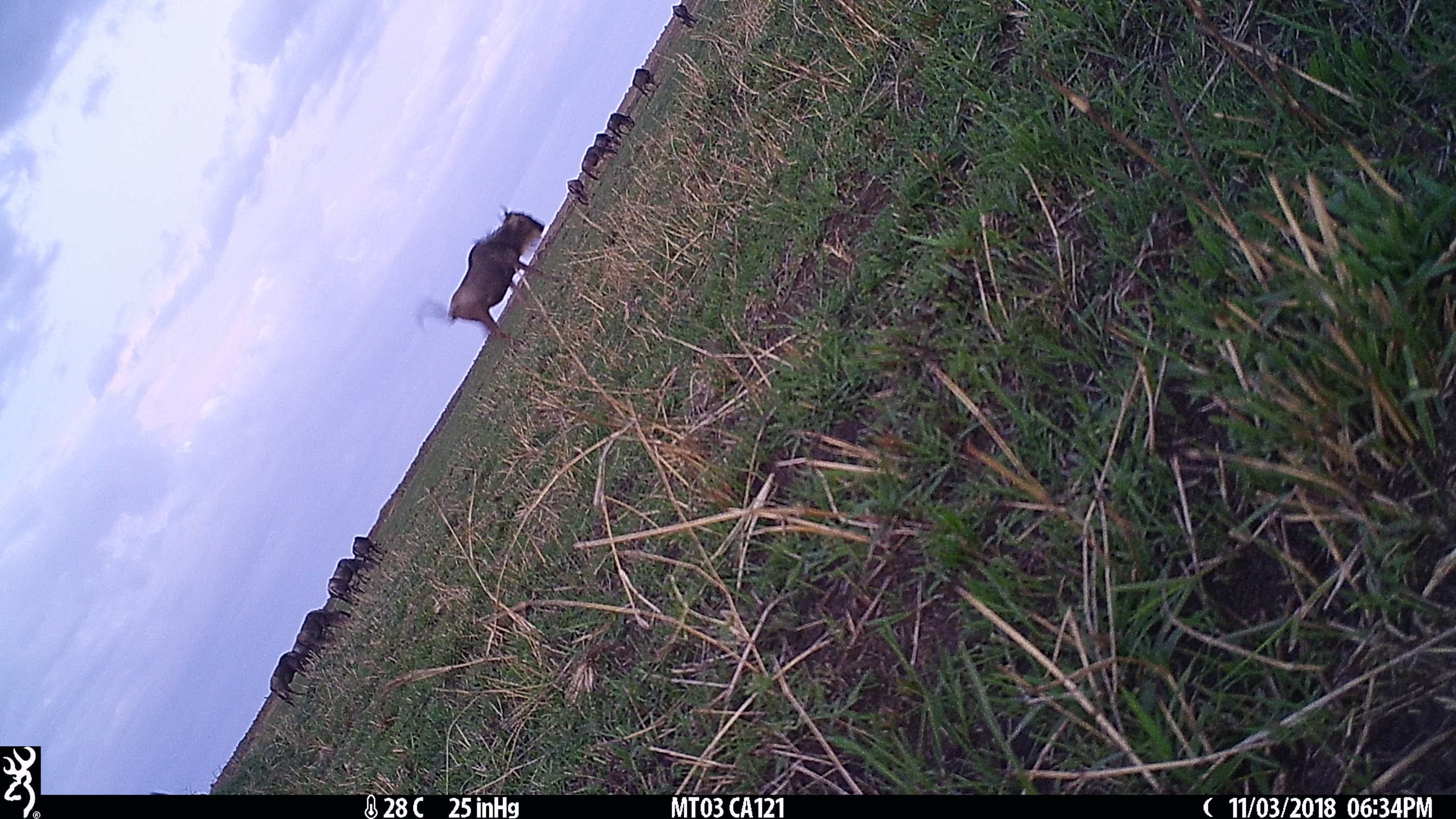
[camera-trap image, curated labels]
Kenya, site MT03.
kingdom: Animalia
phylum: Chordata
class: Mammalia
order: Artiodactyla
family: Bovidae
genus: Connochaetes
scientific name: Connochaetes taurinus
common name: blue wildebeest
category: wildebeest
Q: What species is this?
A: Wildebeest (blue wildebeest) (Connochaetes taurinus).